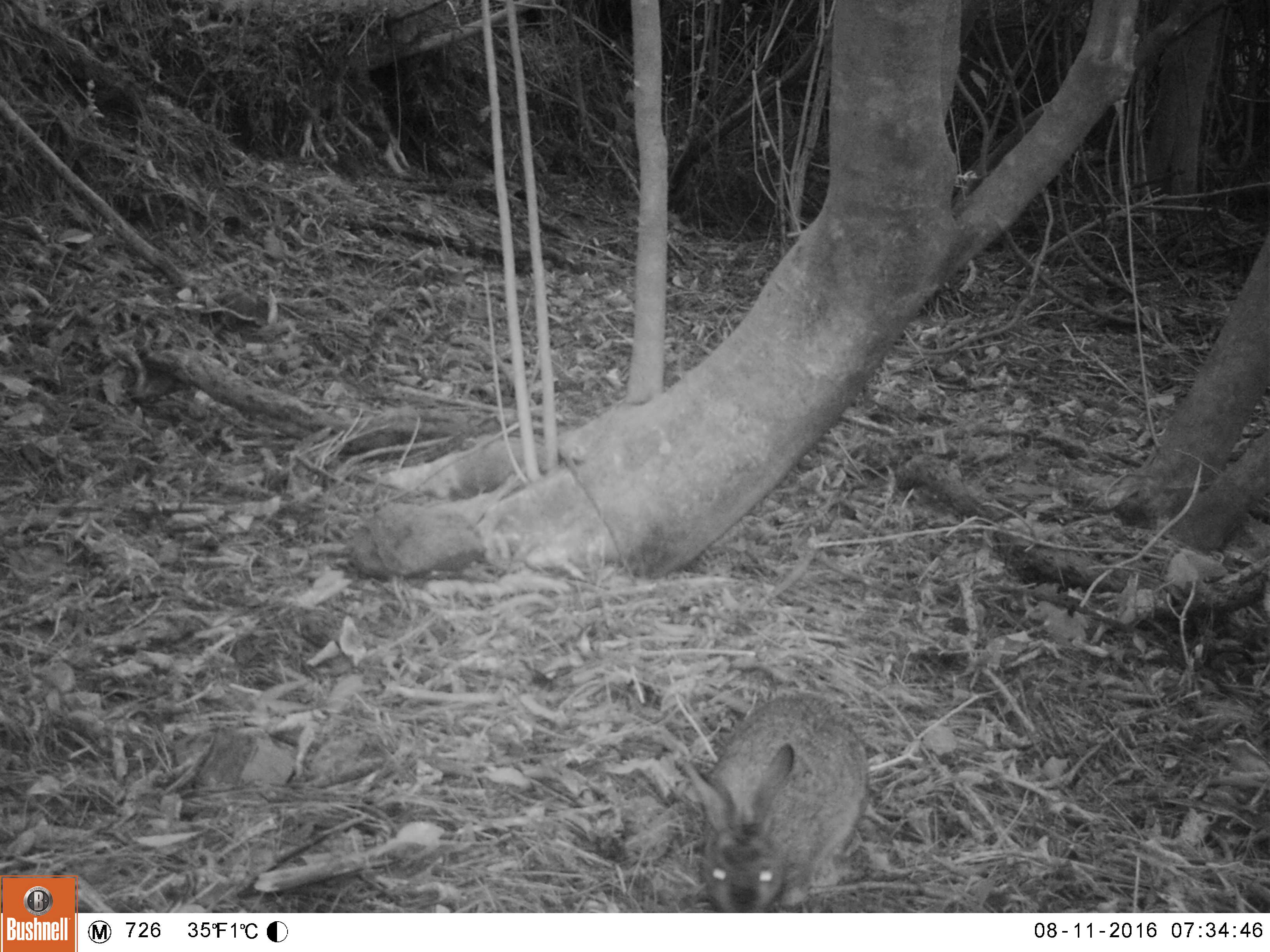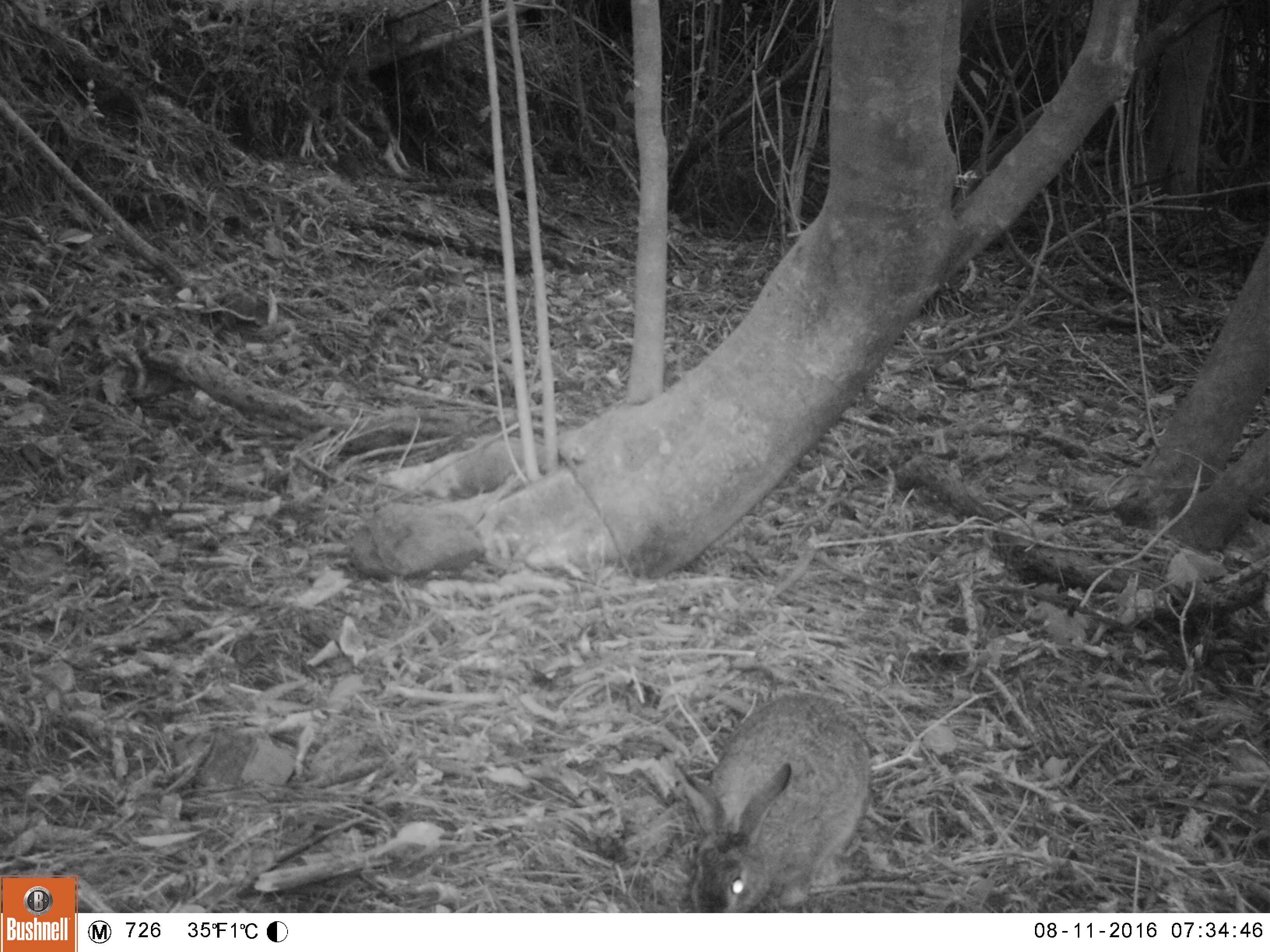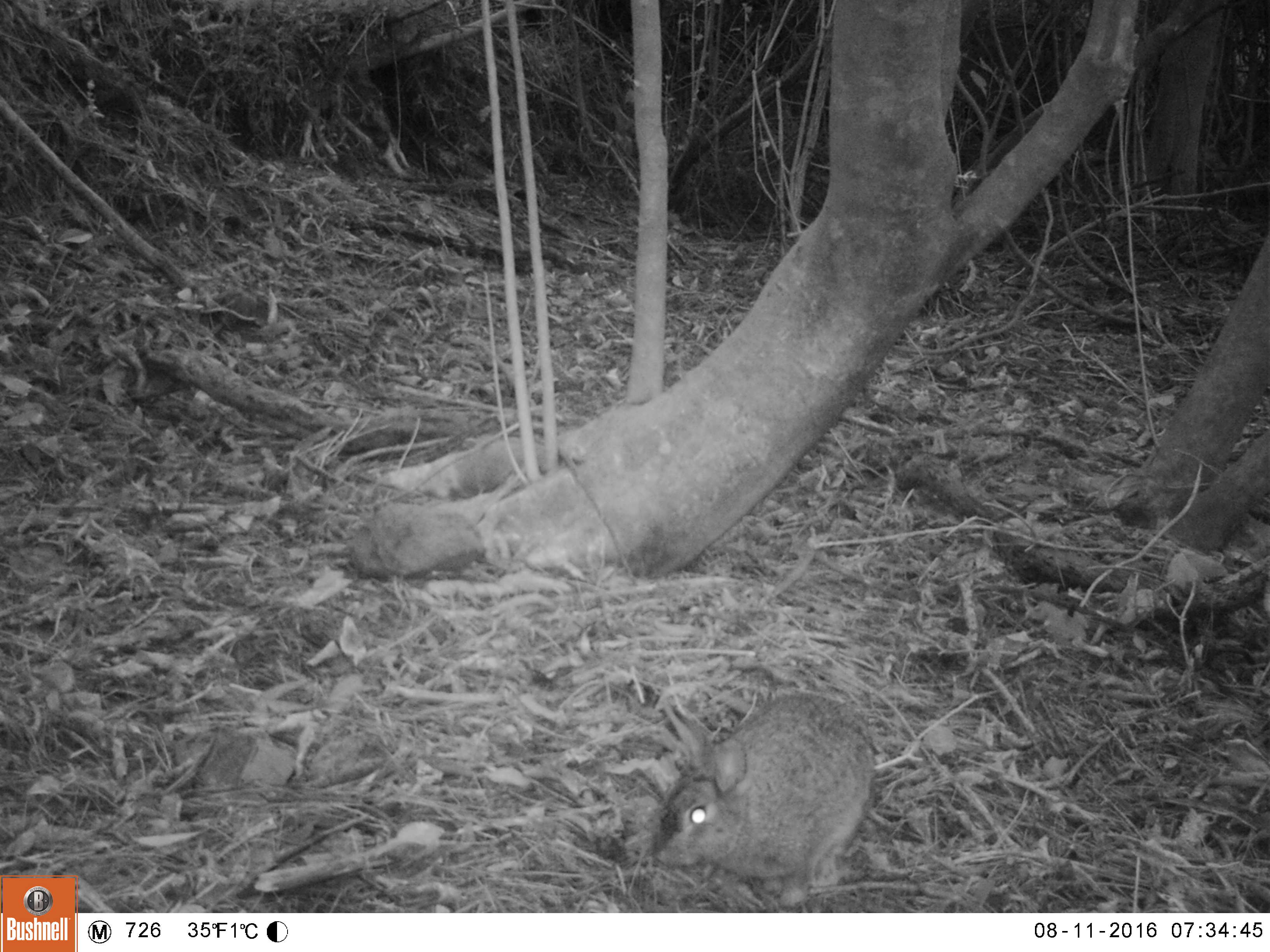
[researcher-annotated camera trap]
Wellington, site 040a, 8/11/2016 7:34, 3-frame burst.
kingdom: Animalia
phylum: Chordata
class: Mammalia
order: Lagomorpha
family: Leporidae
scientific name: Leporidae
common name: rabbit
Rabbit (Leporidae).